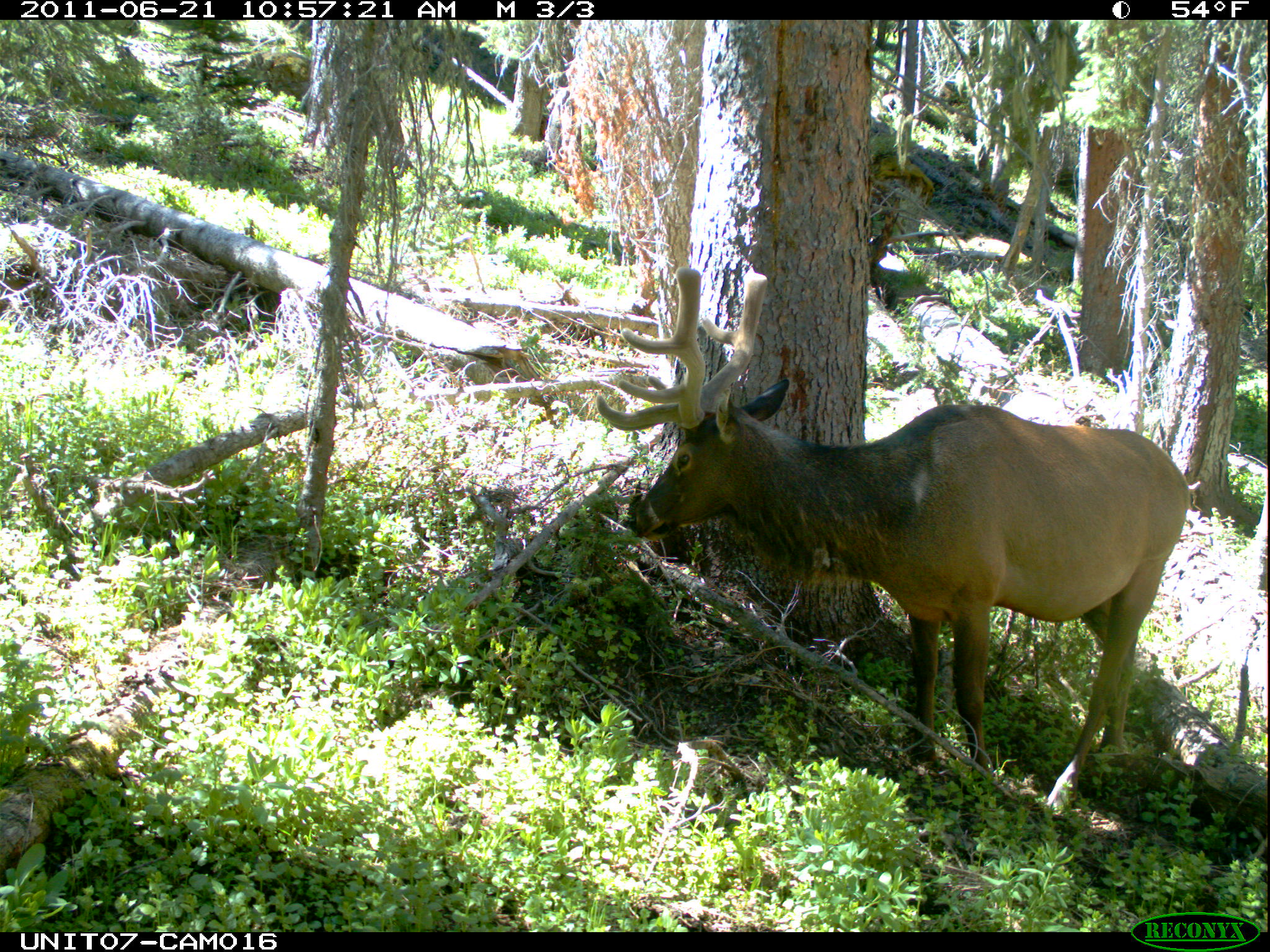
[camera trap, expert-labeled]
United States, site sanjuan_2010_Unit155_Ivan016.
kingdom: Animalia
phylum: Chordata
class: Mammalia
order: Artiodactyla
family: Cervidae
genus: Cervus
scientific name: Cervus elaphus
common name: red deer